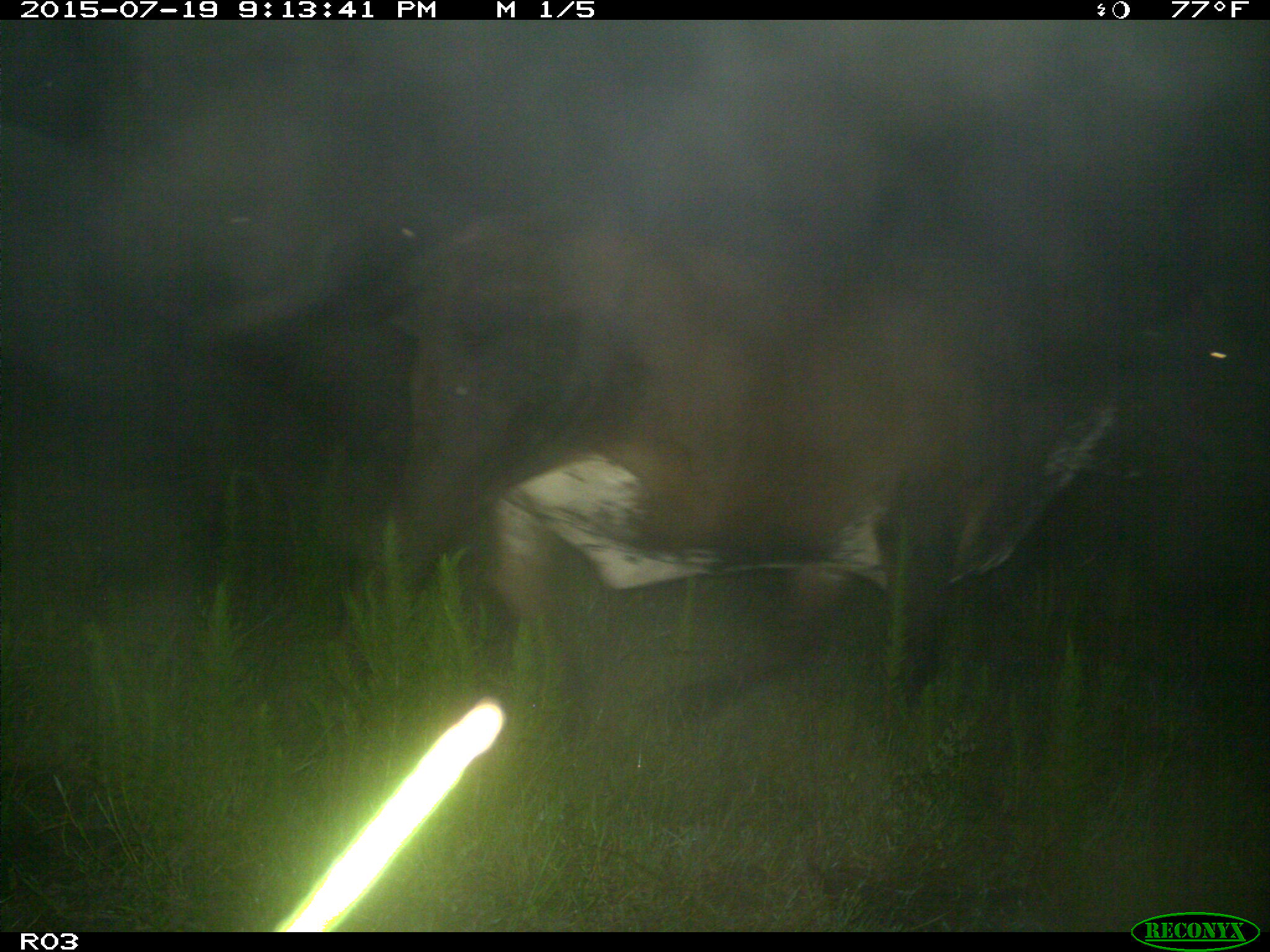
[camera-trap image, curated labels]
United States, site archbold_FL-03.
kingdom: Animalia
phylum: Chordata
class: Mammalia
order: Artiodactyla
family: Bovidae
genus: Bos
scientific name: Bos taurus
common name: domestic cow